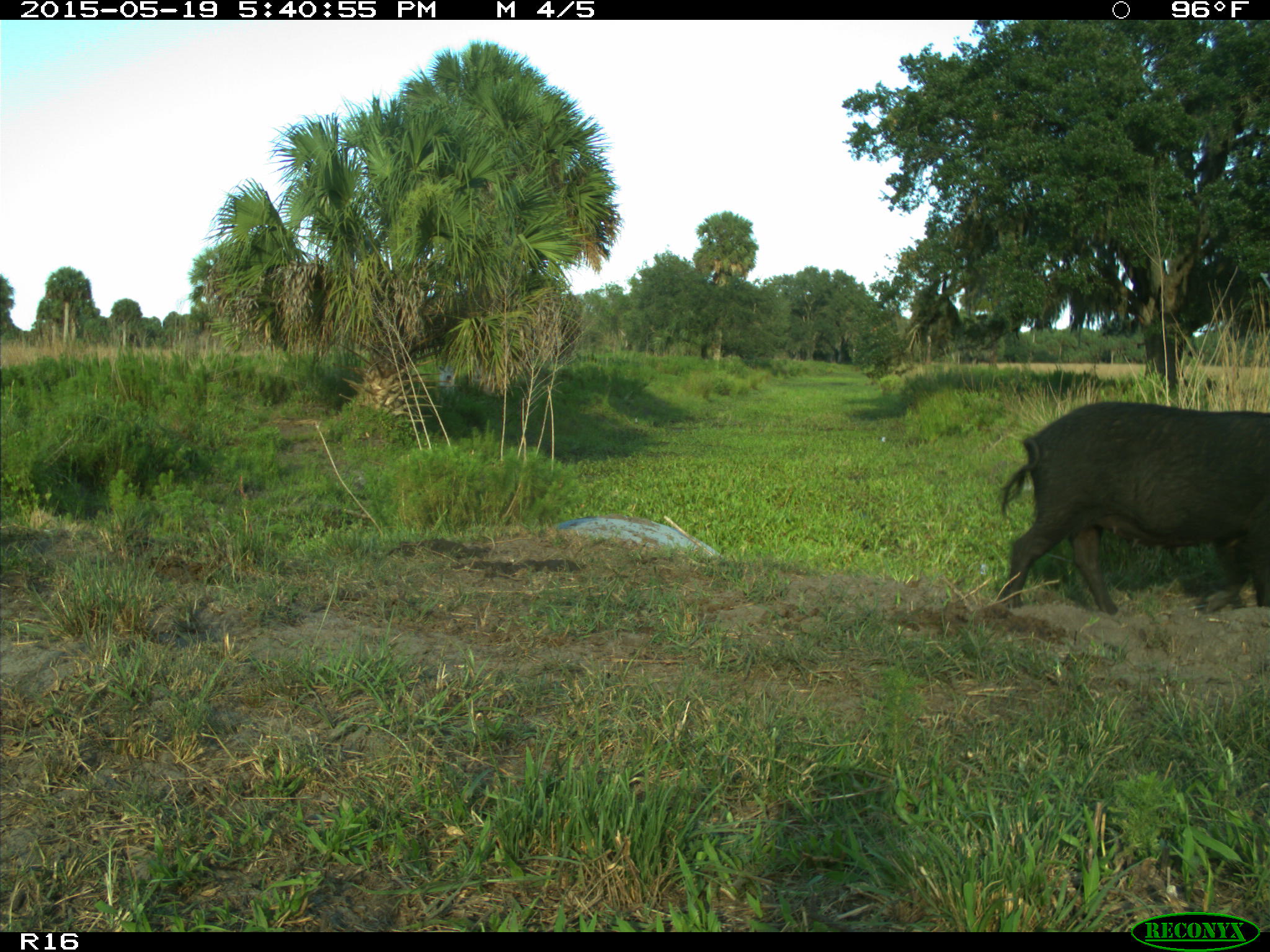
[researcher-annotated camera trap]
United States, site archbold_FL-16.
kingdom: Animalia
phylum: Chordata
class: Mammalia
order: Artiodactyla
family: Suidae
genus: Sus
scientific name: Sus scrofa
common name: wild boar